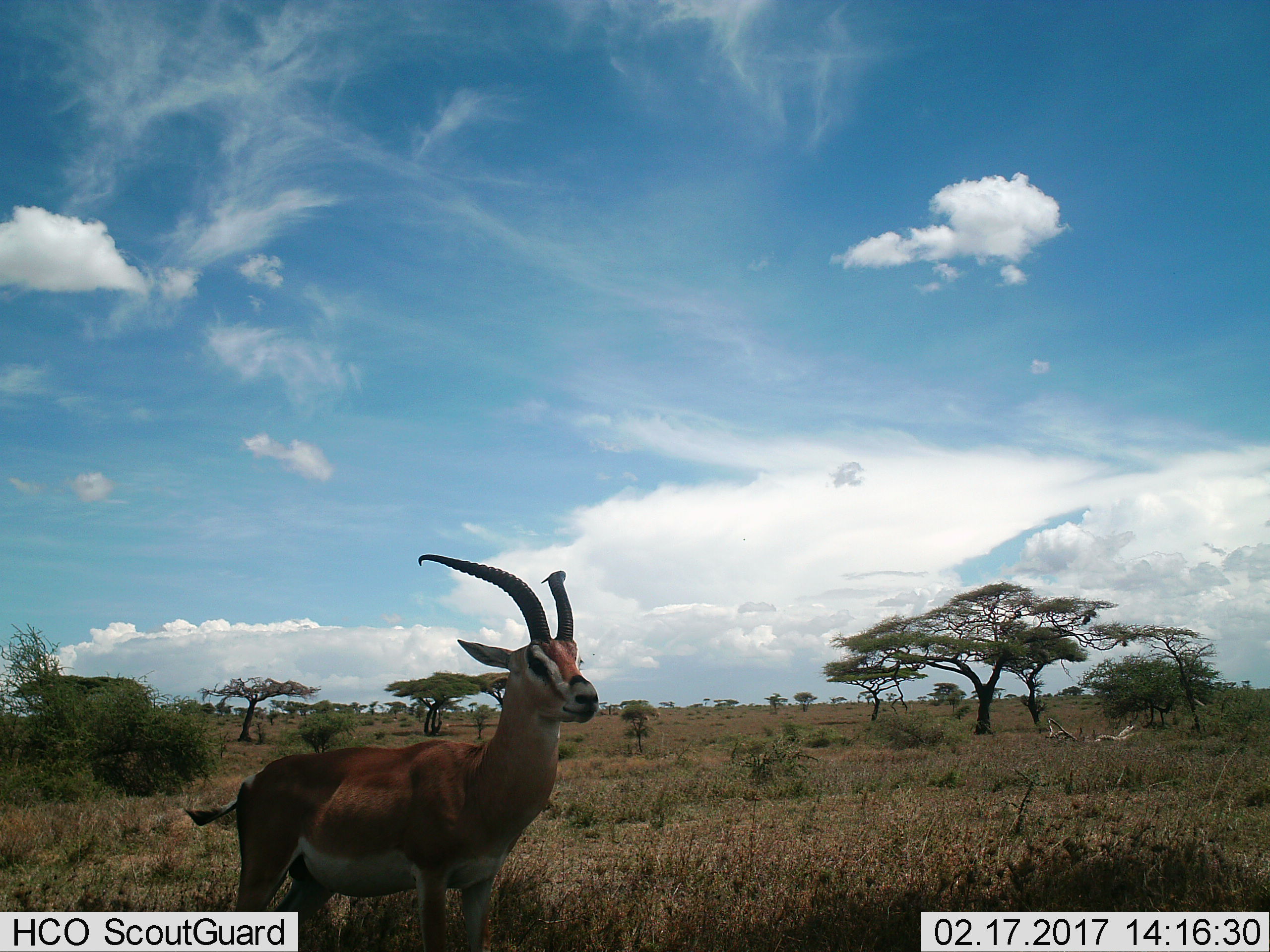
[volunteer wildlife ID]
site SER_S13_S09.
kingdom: Animalia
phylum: Chordata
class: Mammalia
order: Artiodactyla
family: Bovidae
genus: Nanger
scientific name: Nanger granti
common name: grant's gazelle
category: gazellegrants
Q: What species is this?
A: Gazellegrants (grant's gazelle) (Nanger granti).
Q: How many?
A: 1.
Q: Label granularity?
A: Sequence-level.